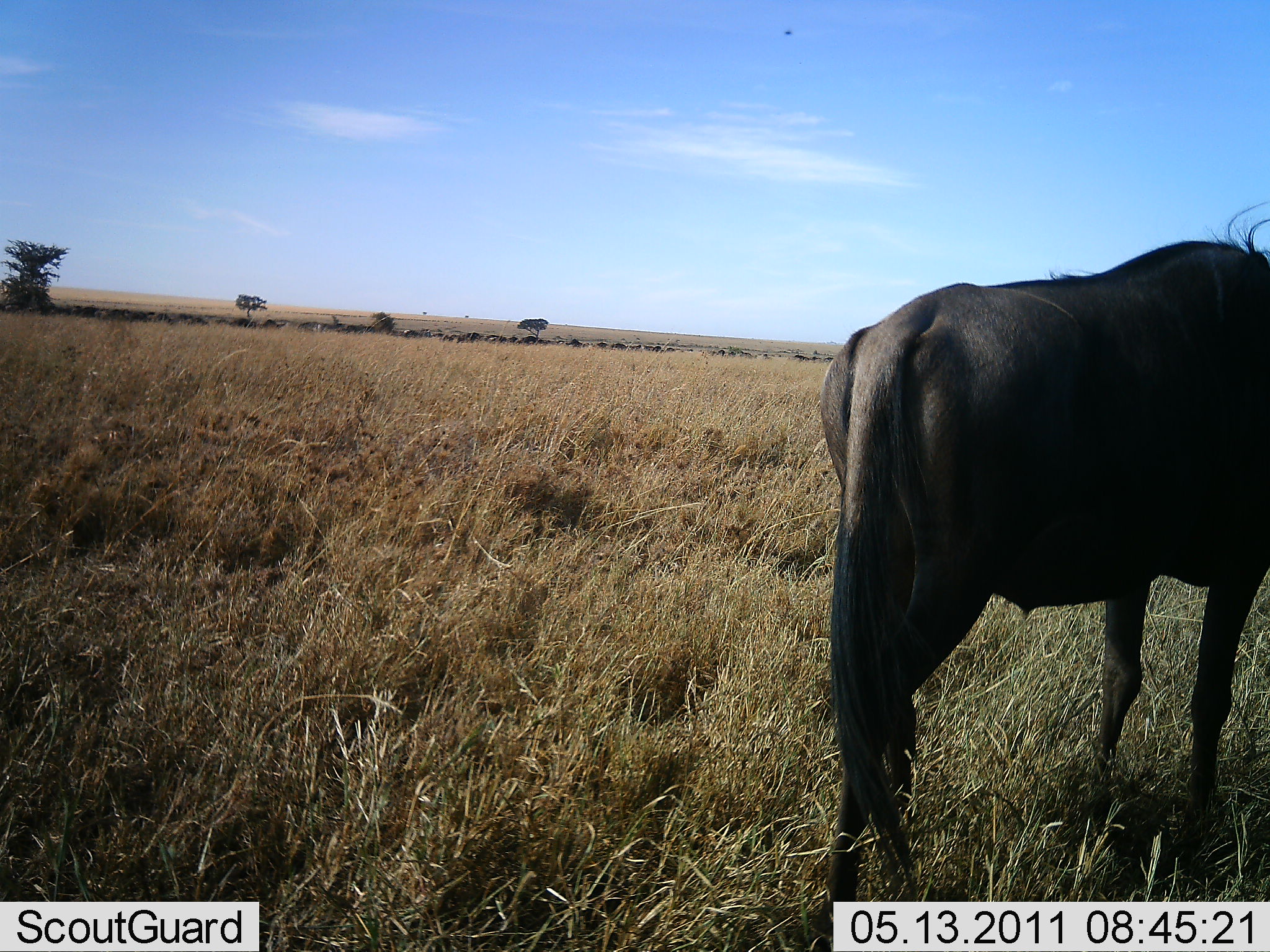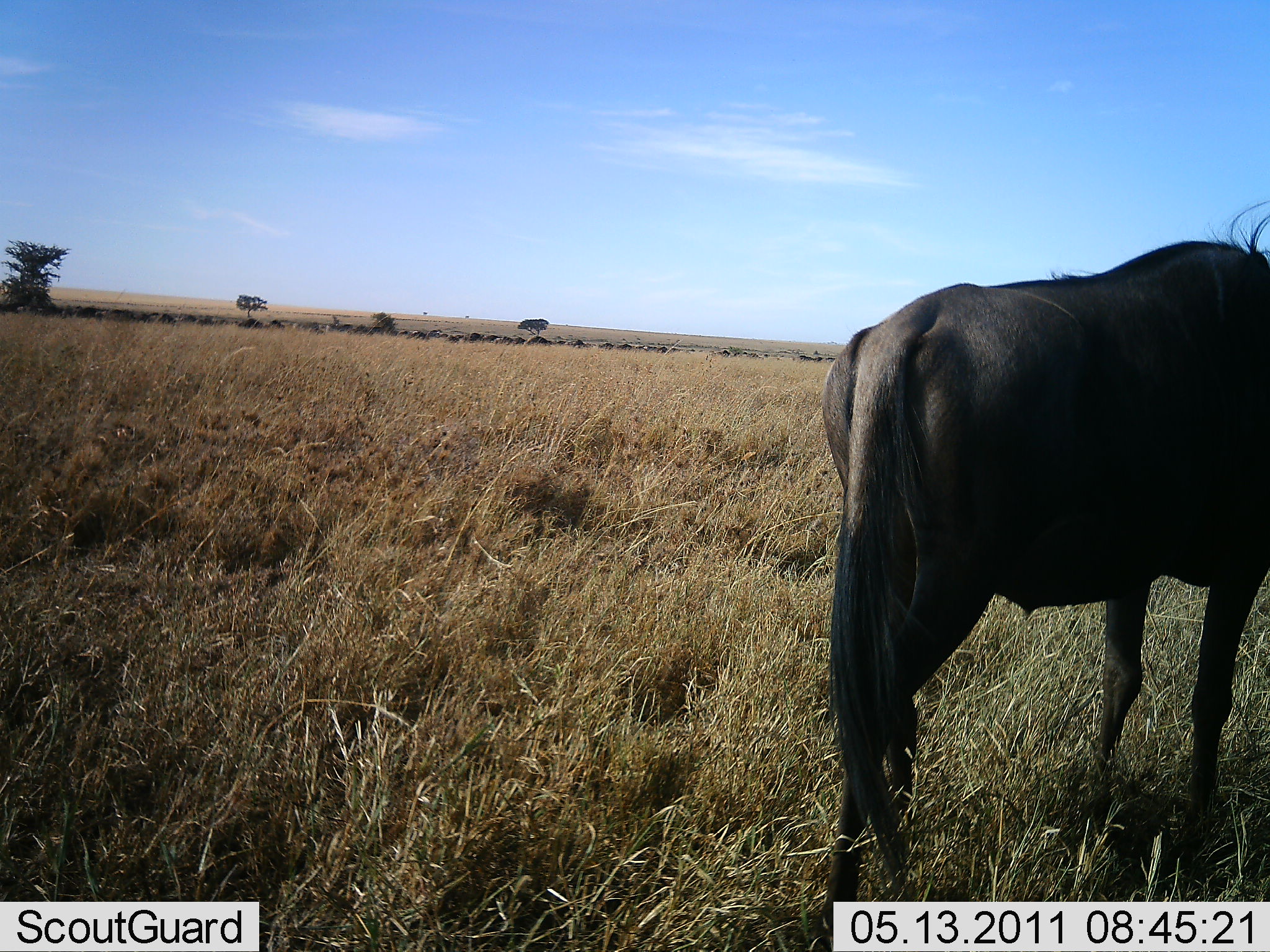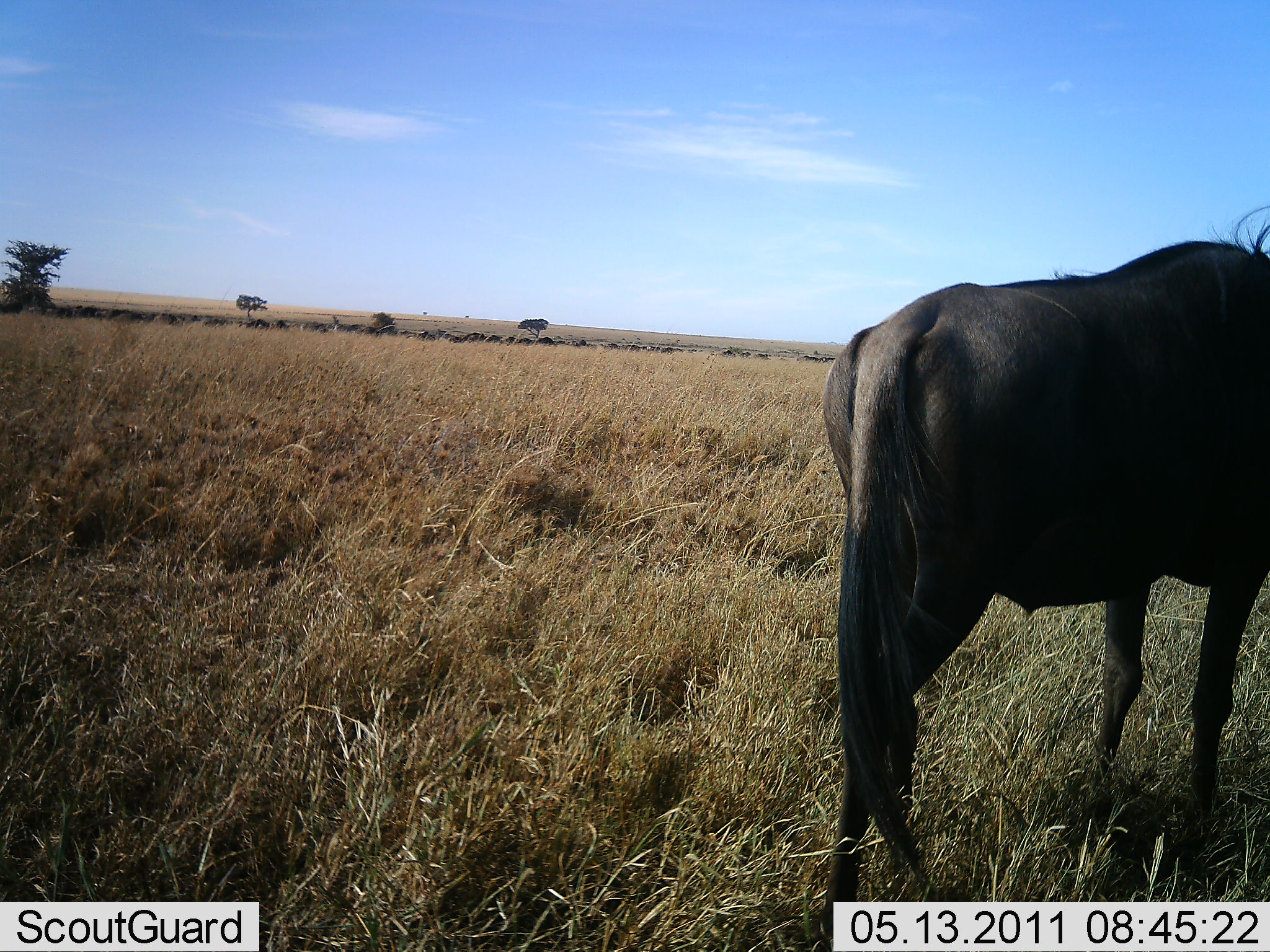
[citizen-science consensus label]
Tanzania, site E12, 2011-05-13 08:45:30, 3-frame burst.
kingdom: Animalia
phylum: Chordata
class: Mammalia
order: Artiodactyla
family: Bovidae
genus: Connochaetes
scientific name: Connochaetes taurinus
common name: blue wildebeest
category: wildebeest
Wildebeest (blue wildebeest) (Connochaetes taurinus), count 1. Behavior (volunteer vote fractions): standing 100%, resting 0%, moving 14%, interacting 0%. Young present (vote fraction): 0%. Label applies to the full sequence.